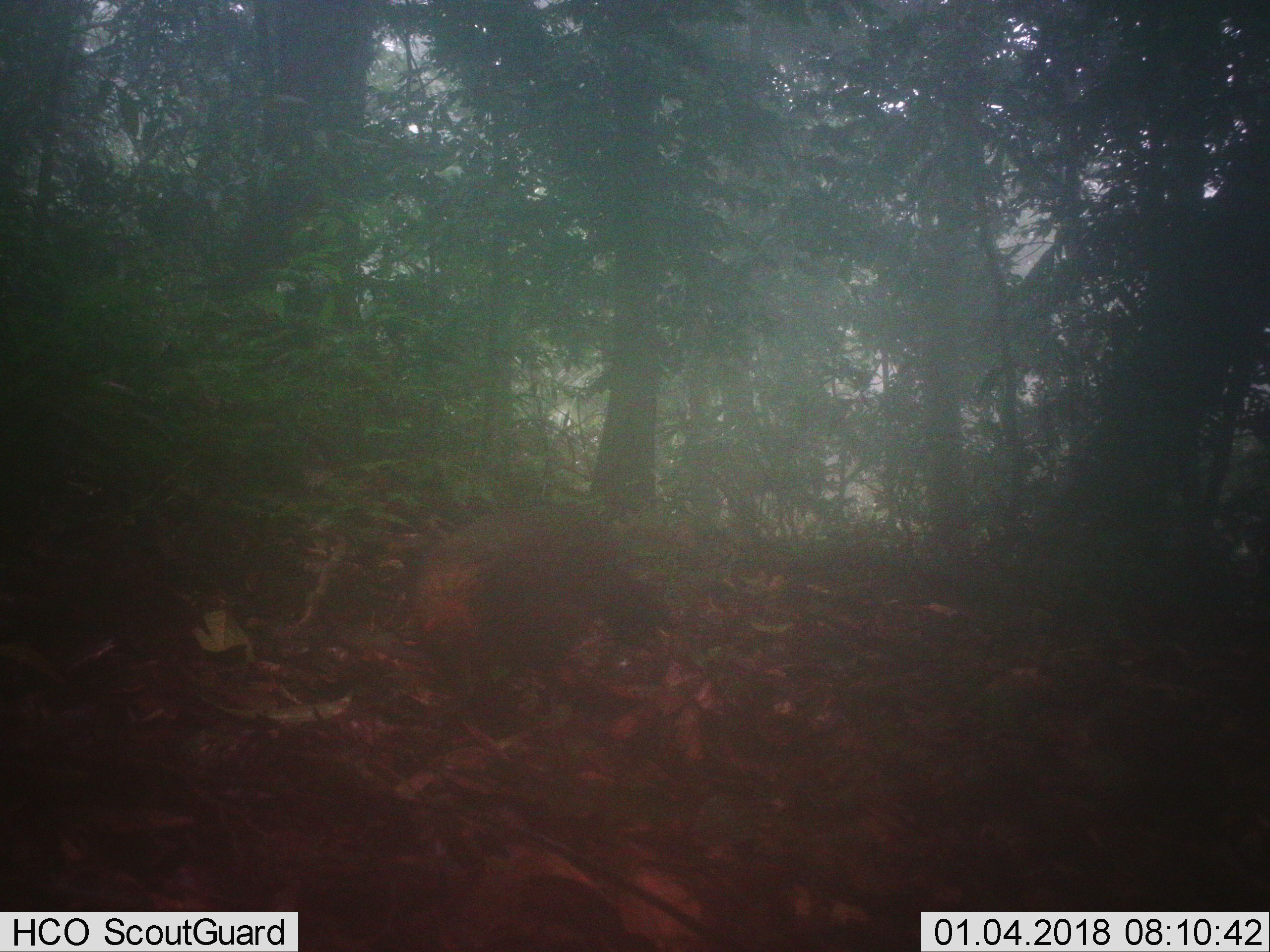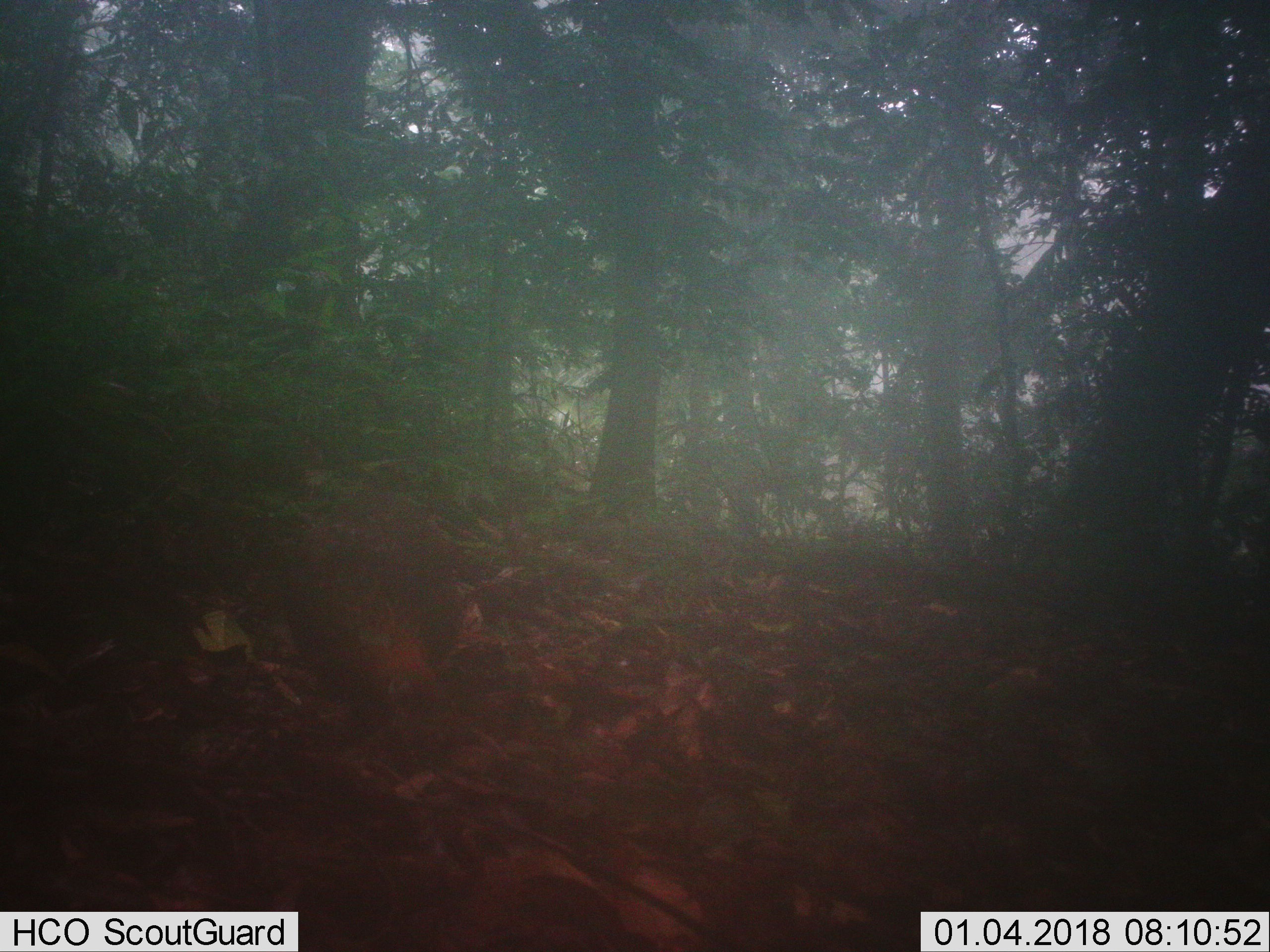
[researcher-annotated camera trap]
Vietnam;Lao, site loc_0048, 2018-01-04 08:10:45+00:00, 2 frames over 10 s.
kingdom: Animalia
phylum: Chordata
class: Aves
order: Galliformes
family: Phasianidae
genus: Gallus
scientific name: Gallus gallus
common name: red junglefowl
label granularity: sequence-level